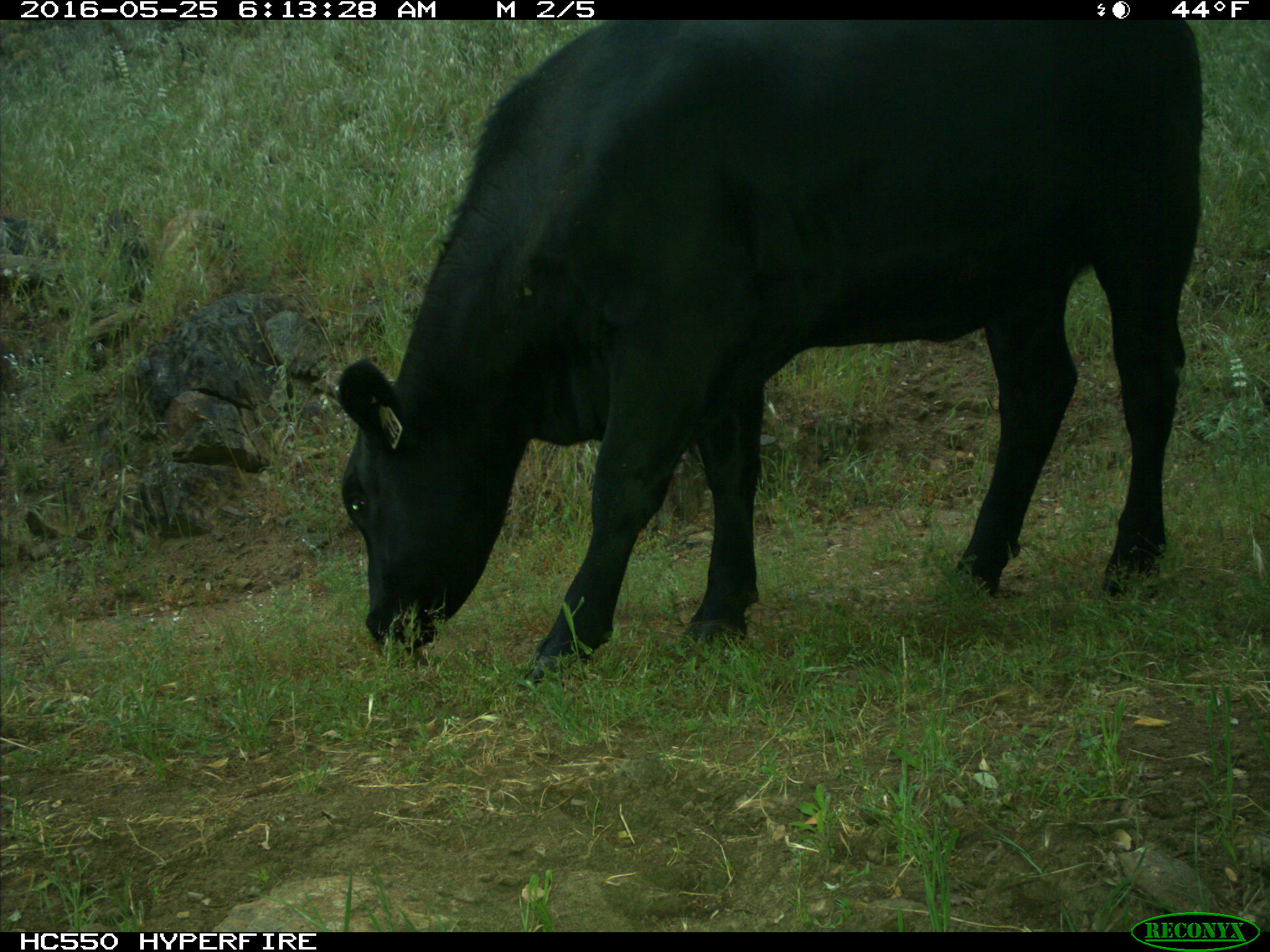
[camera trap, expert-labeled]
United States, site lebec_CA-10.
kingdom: Animalia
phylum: Chordata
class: Mammalia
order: Artiodactyla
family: Bovidae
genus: Bos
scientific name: Bos taurus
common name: domestic cow